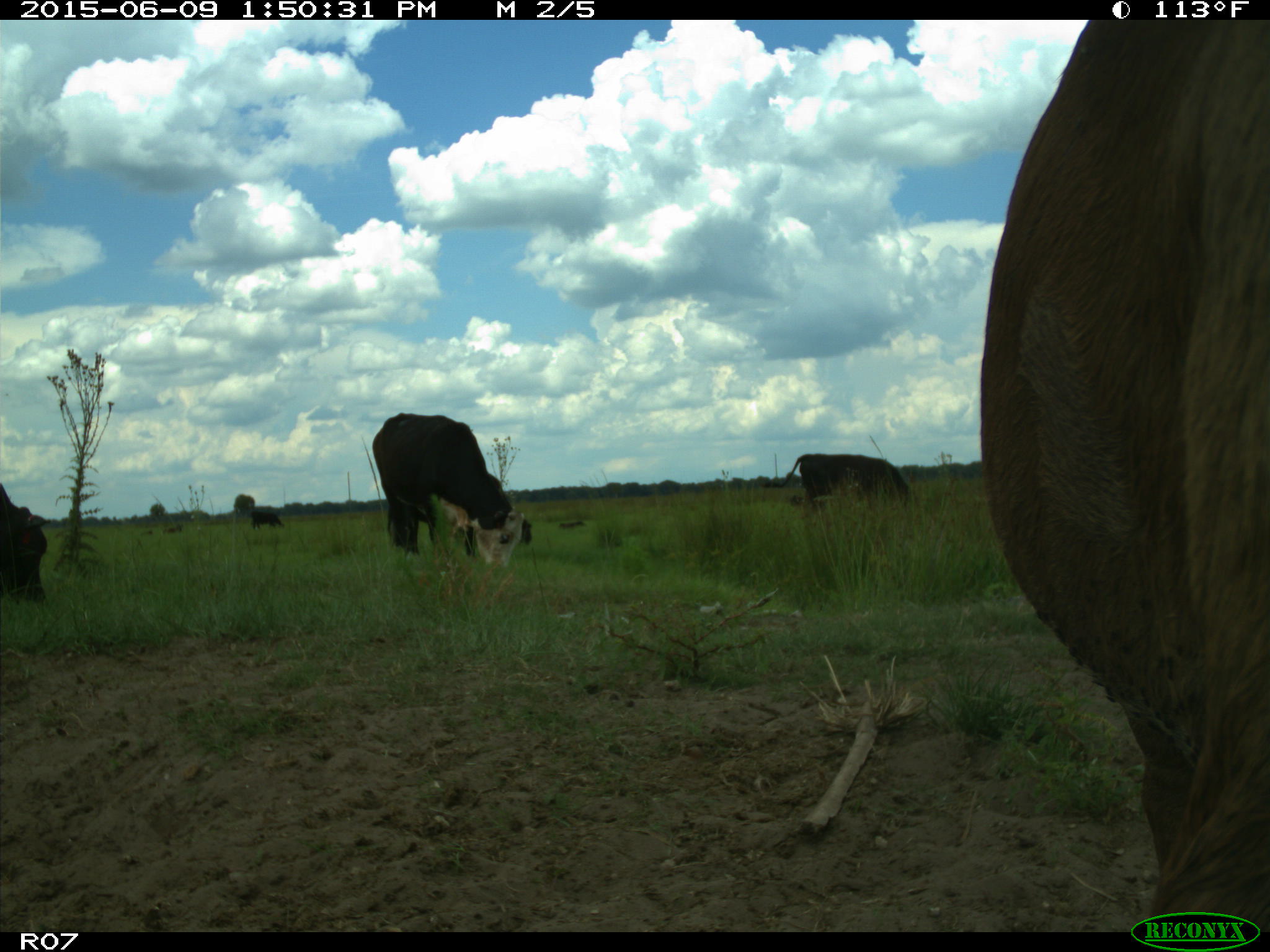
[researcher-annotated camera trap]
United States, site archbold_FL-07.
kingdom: Animalia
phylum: Chordata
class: Mammalia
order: Artiodactyla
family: Bovidae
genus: Bos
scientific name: Bos taurus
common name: domestic cow